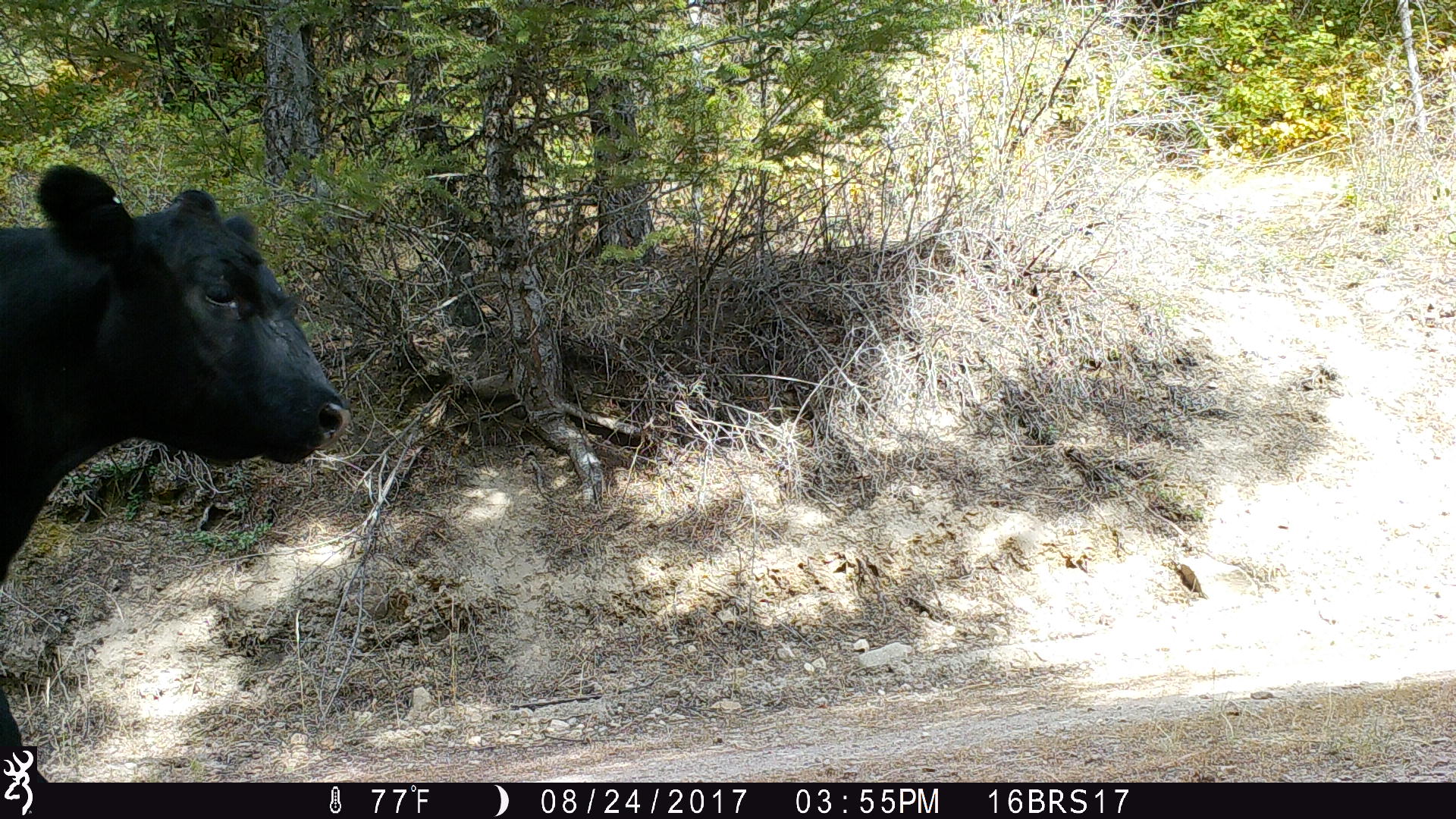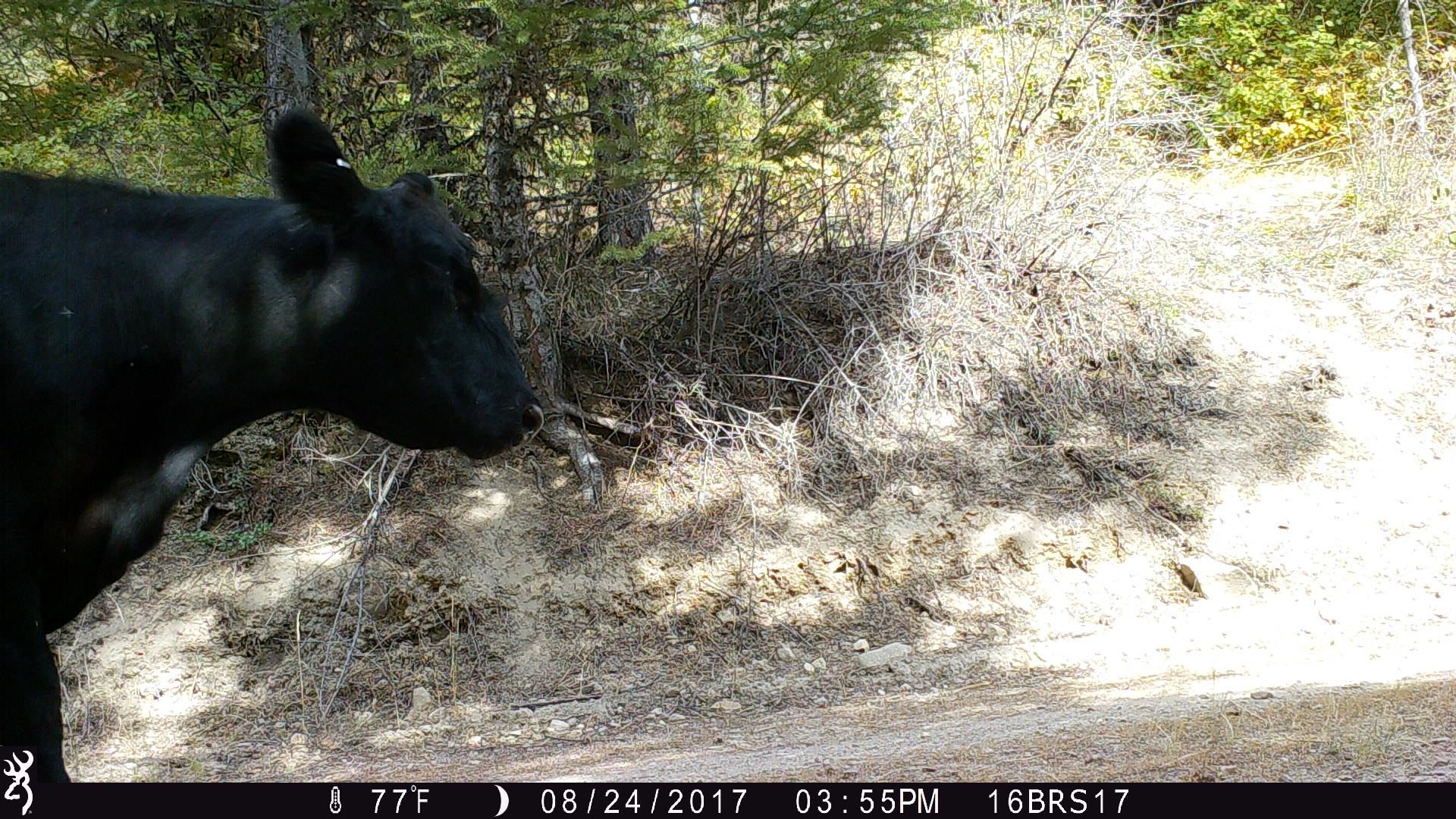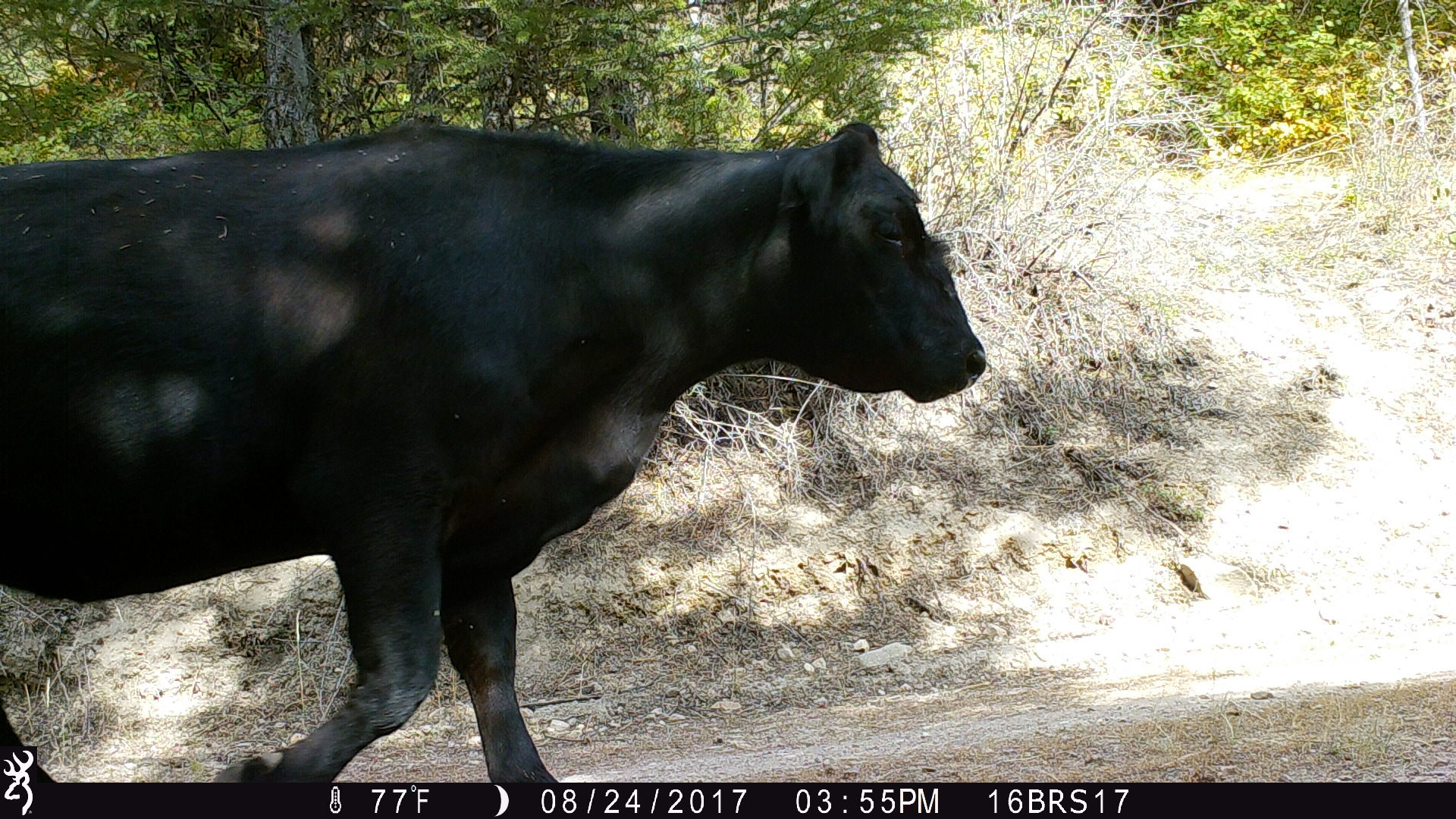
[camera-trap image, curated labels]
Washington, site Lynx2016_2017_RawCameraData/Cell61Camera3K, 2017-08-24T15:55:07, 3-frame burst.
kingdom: Animalia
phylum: Chordata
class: Mammalia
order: Artiodactyla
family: Bovidae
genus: Bos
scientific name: Bos taurus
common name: domestic cattle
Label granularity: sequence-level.